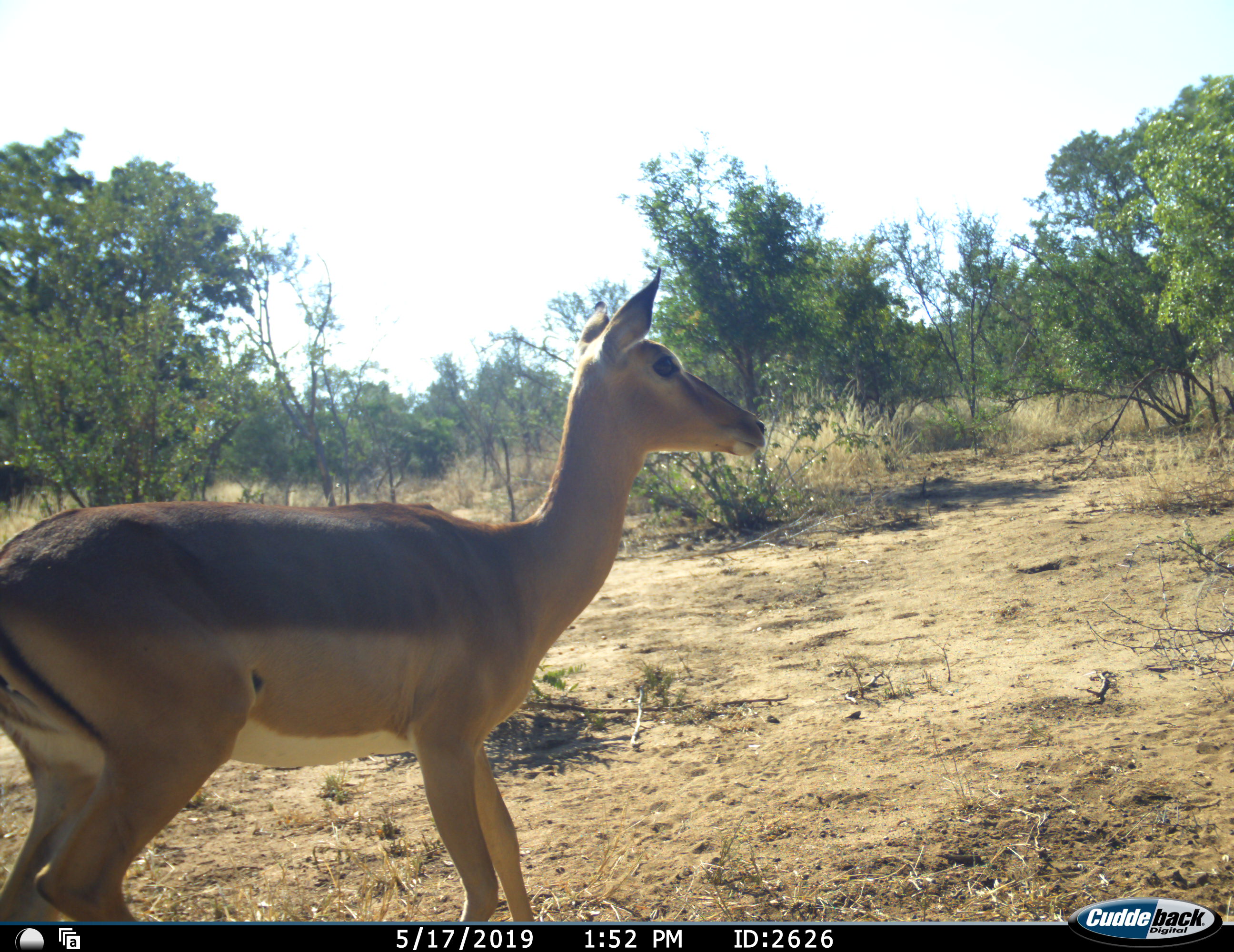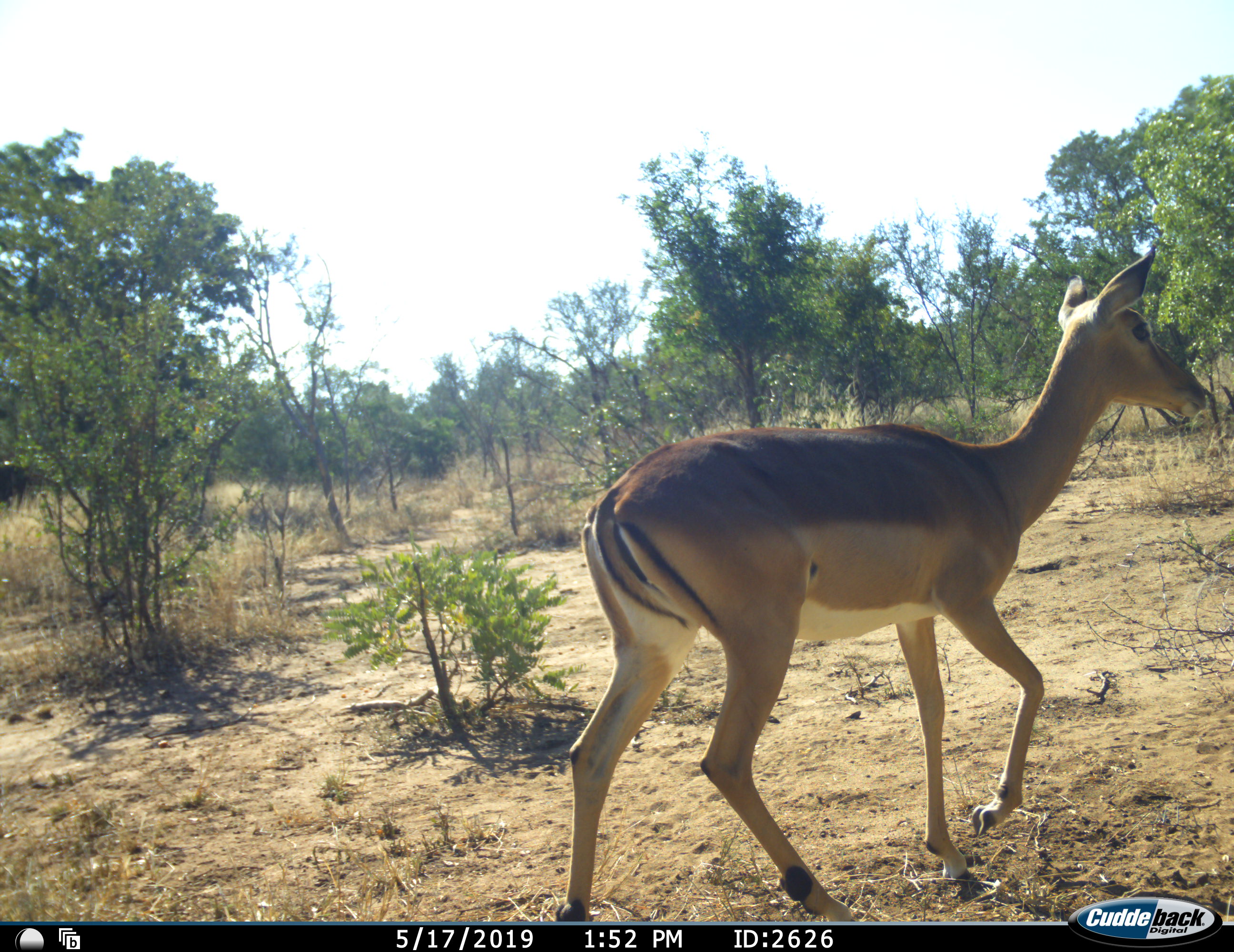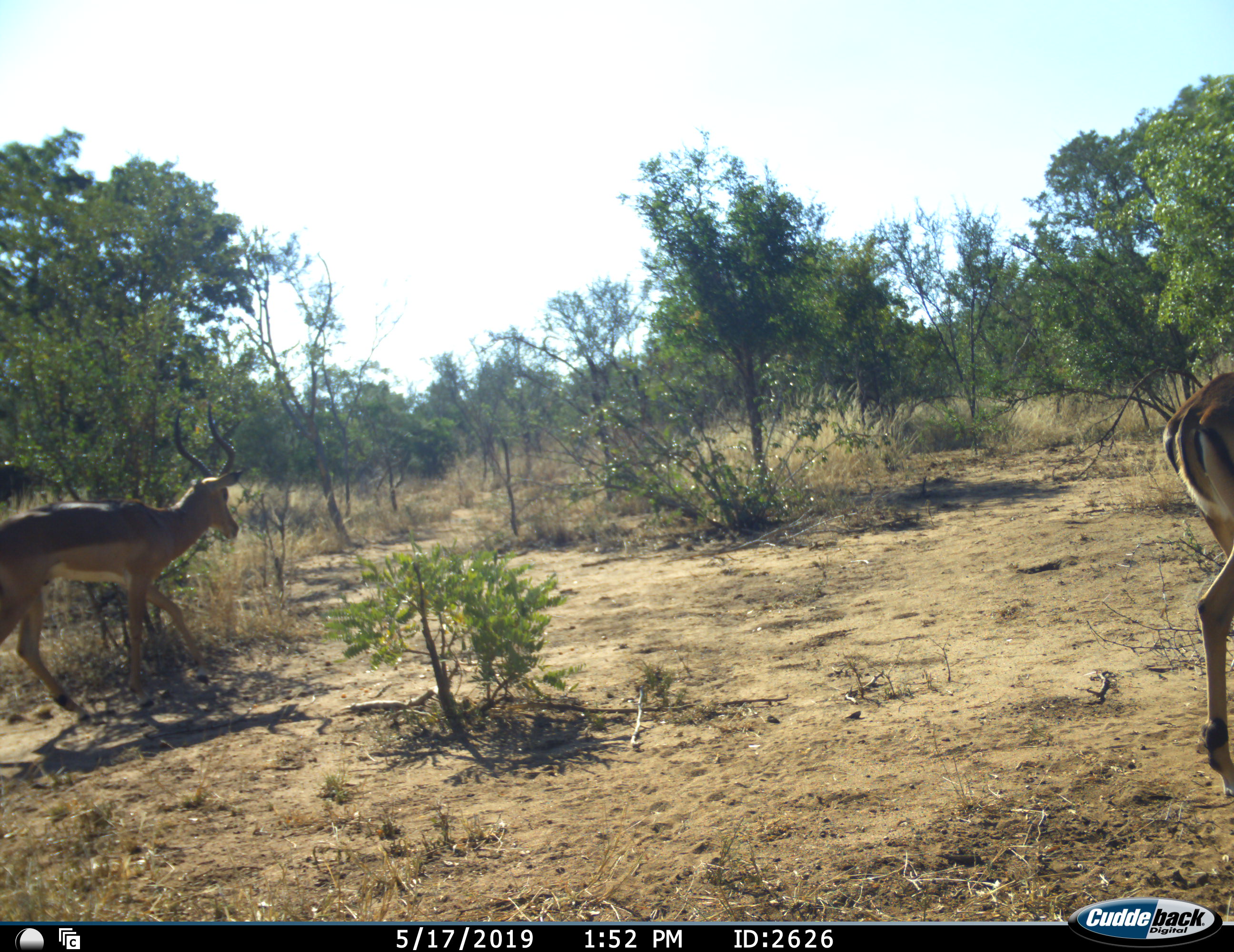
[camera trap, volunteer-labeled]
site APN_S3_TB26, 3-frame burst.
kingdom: Animalia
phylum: Chordata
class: Mammalia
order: Artiodactyla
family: Bovidae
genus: Aepyceros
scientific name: Aepyceros melampus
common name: impala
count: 2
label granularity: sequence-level